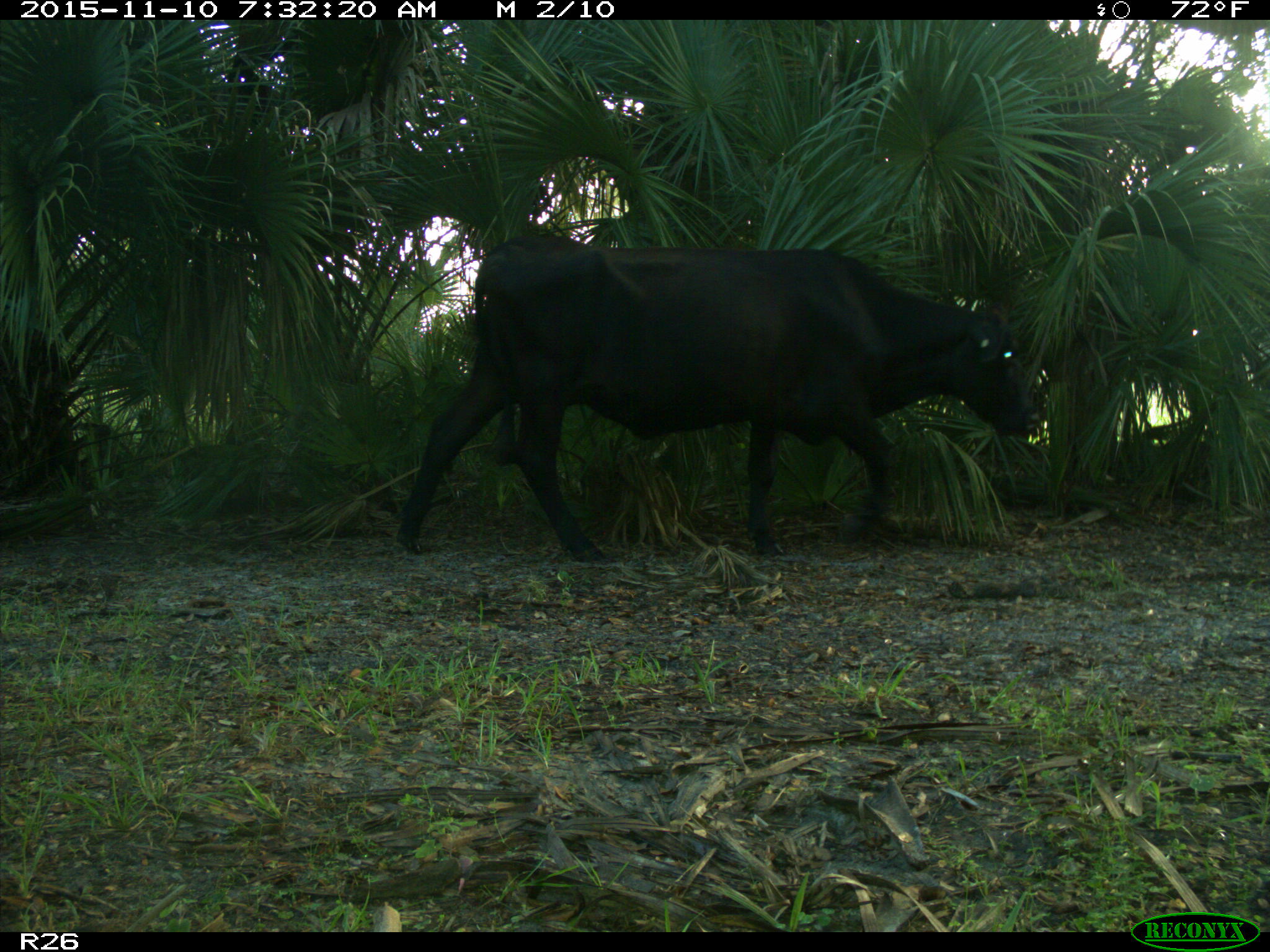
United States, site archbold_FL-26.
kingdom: Animalia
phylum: Chordata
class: Mammalia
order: Artiodactyla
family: Bovidae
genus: Bos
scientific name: Bos taurus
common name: domestic cow